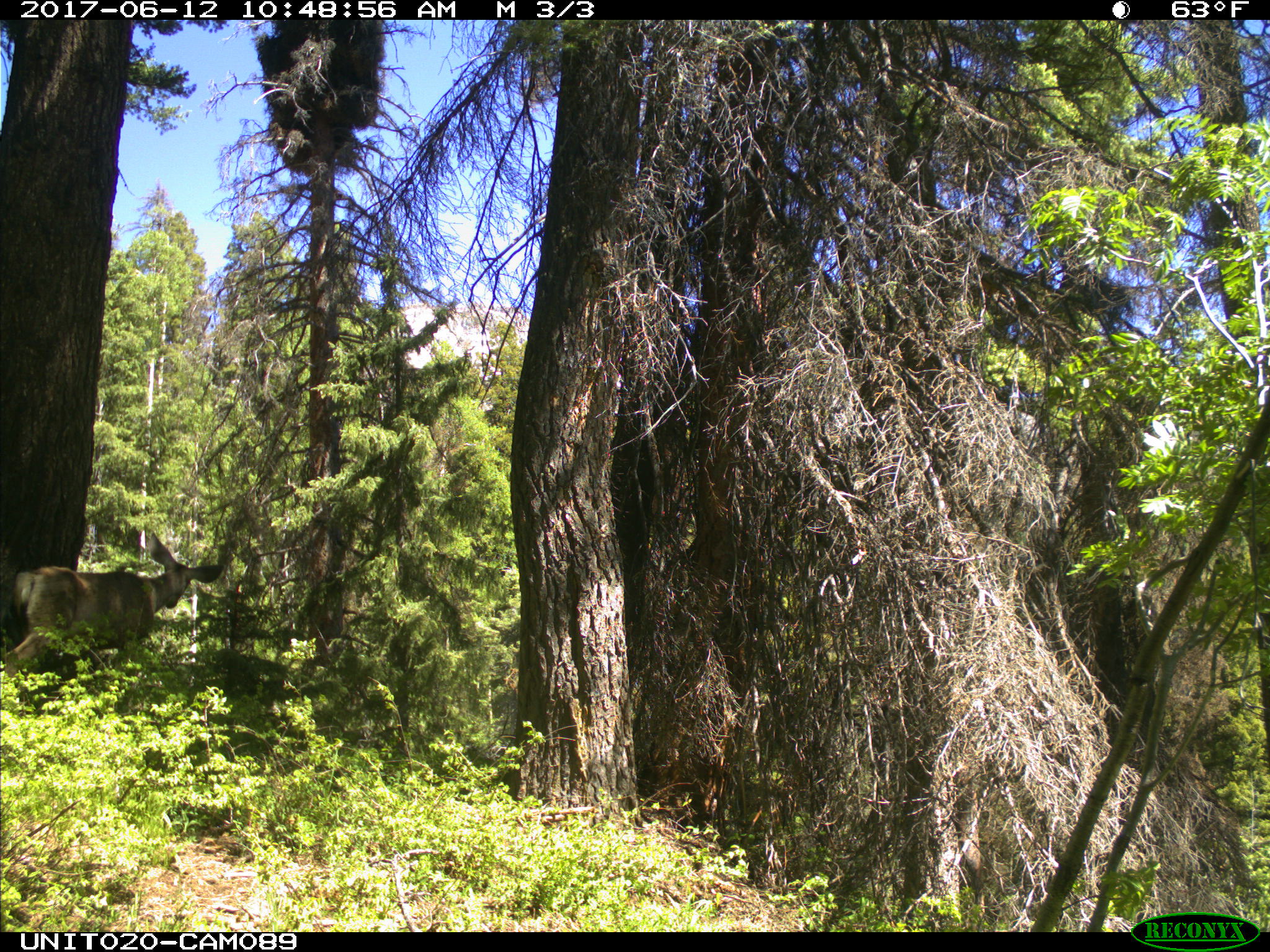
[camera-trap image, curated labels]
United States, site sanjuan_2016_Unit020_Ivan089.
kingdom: Animalia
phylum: Chordata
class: Mammalia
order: Artiodactyla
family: Cervidae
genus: Odocoileus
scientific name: Odocoileus hemionus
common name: mule deer